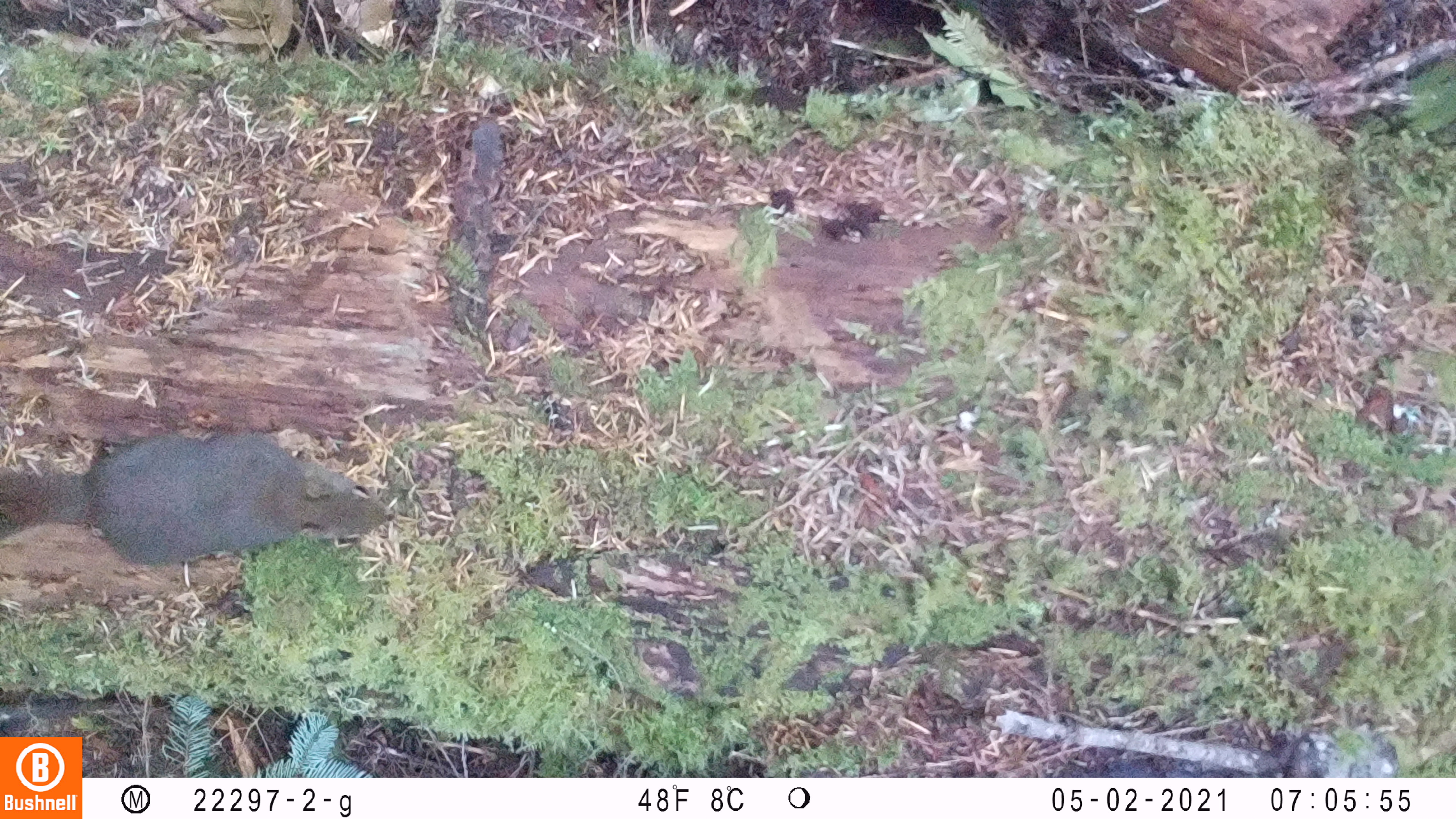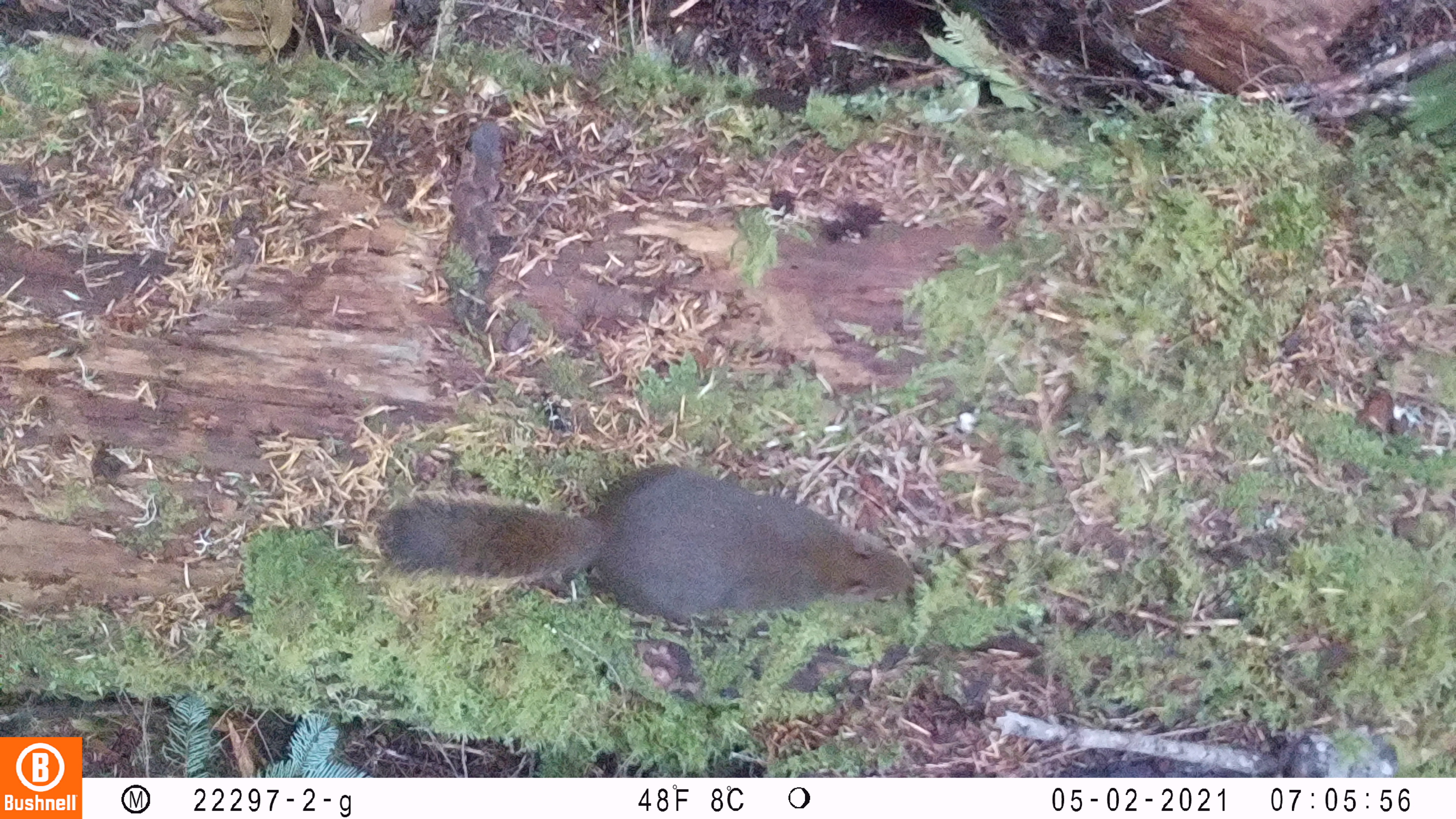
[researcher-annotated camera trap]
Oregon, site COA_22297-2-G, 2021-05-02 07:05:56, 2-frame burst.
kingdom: Animalia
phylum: Chordata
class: Mammalia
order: Rodentia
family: Sciuridae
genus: Tamiasciurus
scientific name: Tamiasciurus douglasii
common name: douglas squirrel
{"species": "douglas squirrel (Tamiasciurus douglasii)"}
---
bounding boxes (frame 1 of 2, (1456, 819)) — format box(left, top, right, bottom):
douglas squirrel: box(0, 415, 408, 574)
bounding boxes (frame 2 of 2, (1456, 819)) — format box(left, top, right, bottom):
douglas squirrel: box(343, 440, 948, 656)